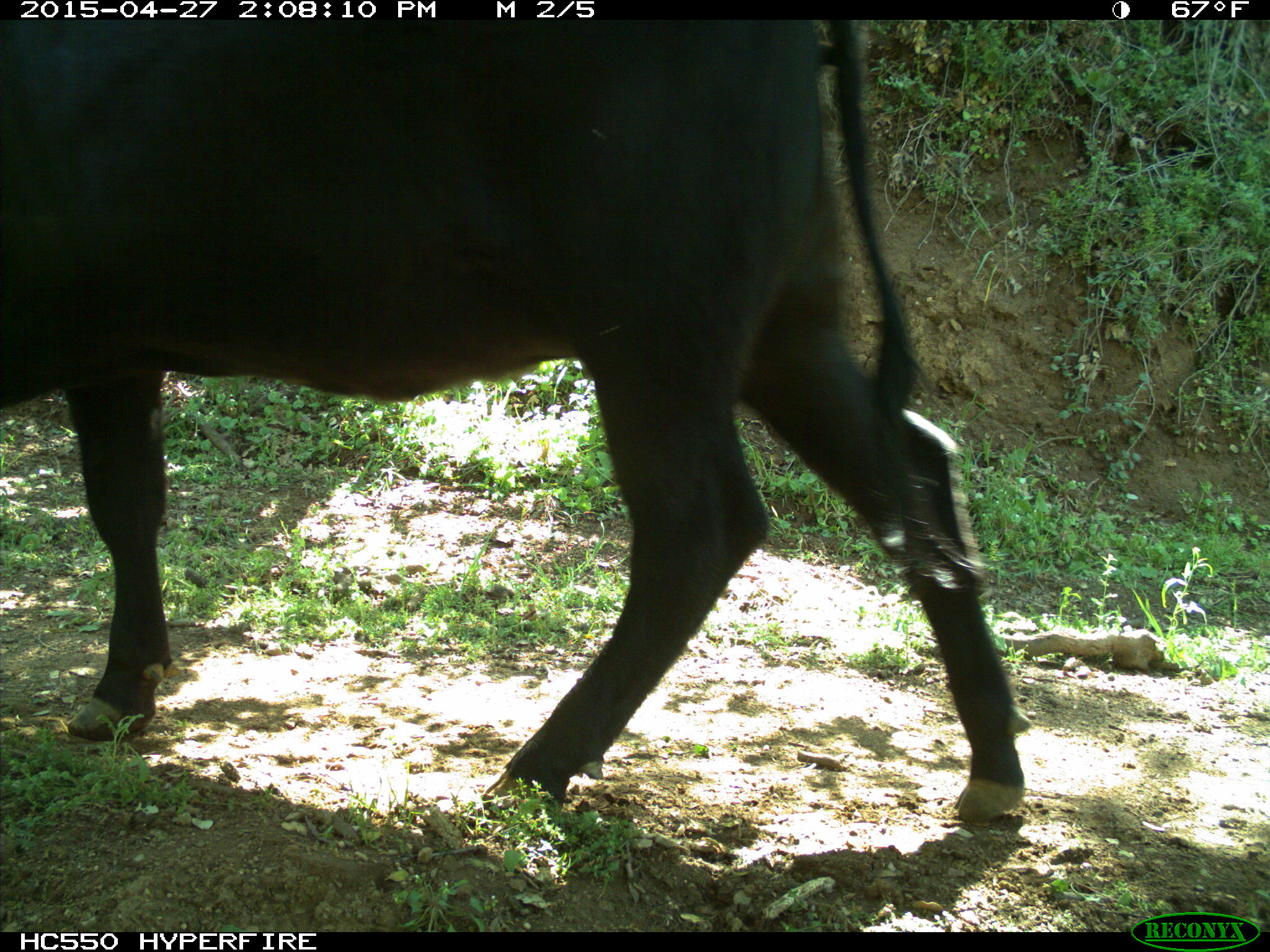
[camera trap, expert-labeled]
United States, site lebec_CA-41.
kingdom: Animalia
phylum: Chordata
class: Mammalia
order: Artiodactyla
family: Bovidae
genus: Bos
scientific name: Bos taurus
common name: domestic cow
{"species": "Bos taurus (domestic cow)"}